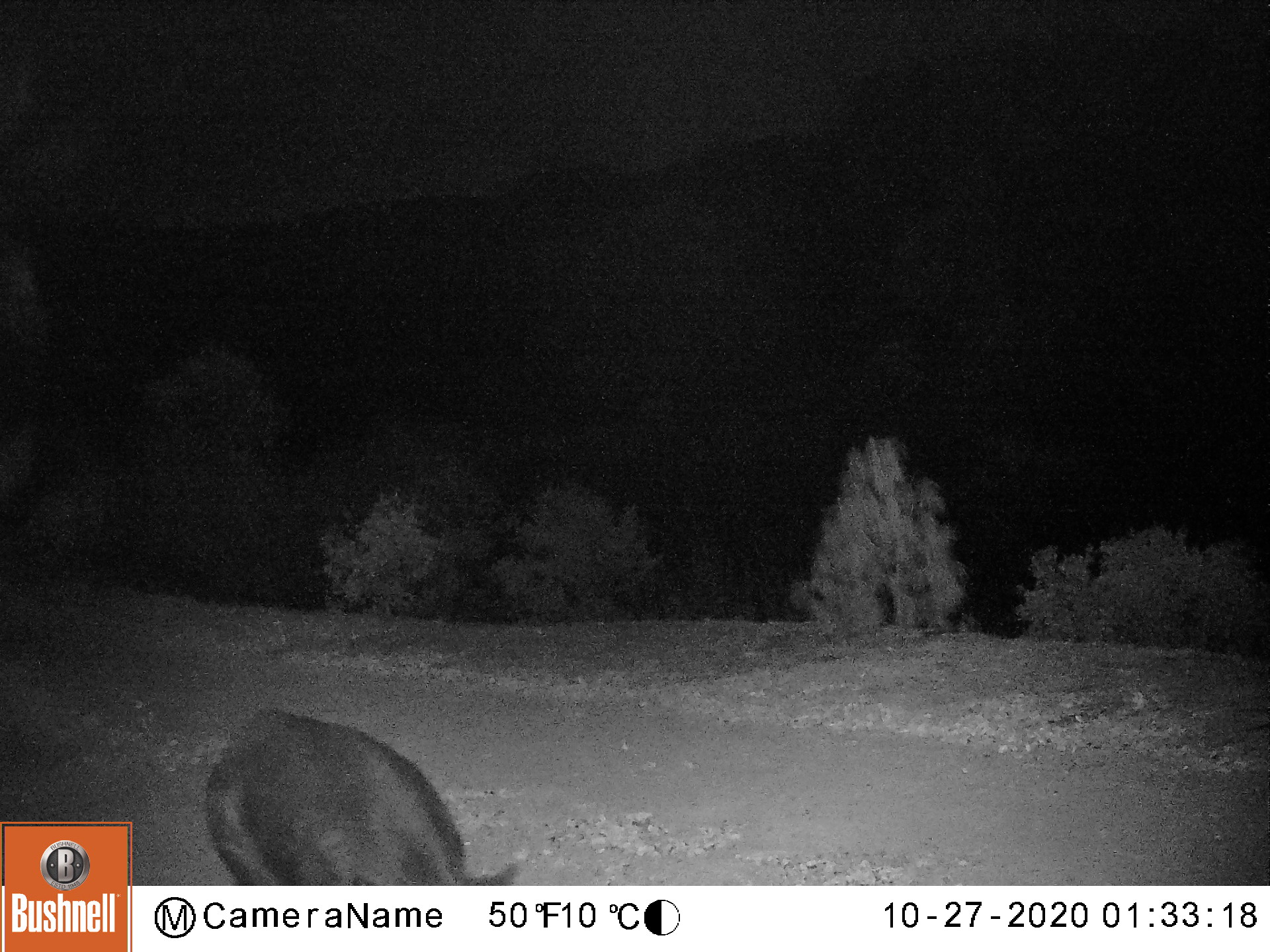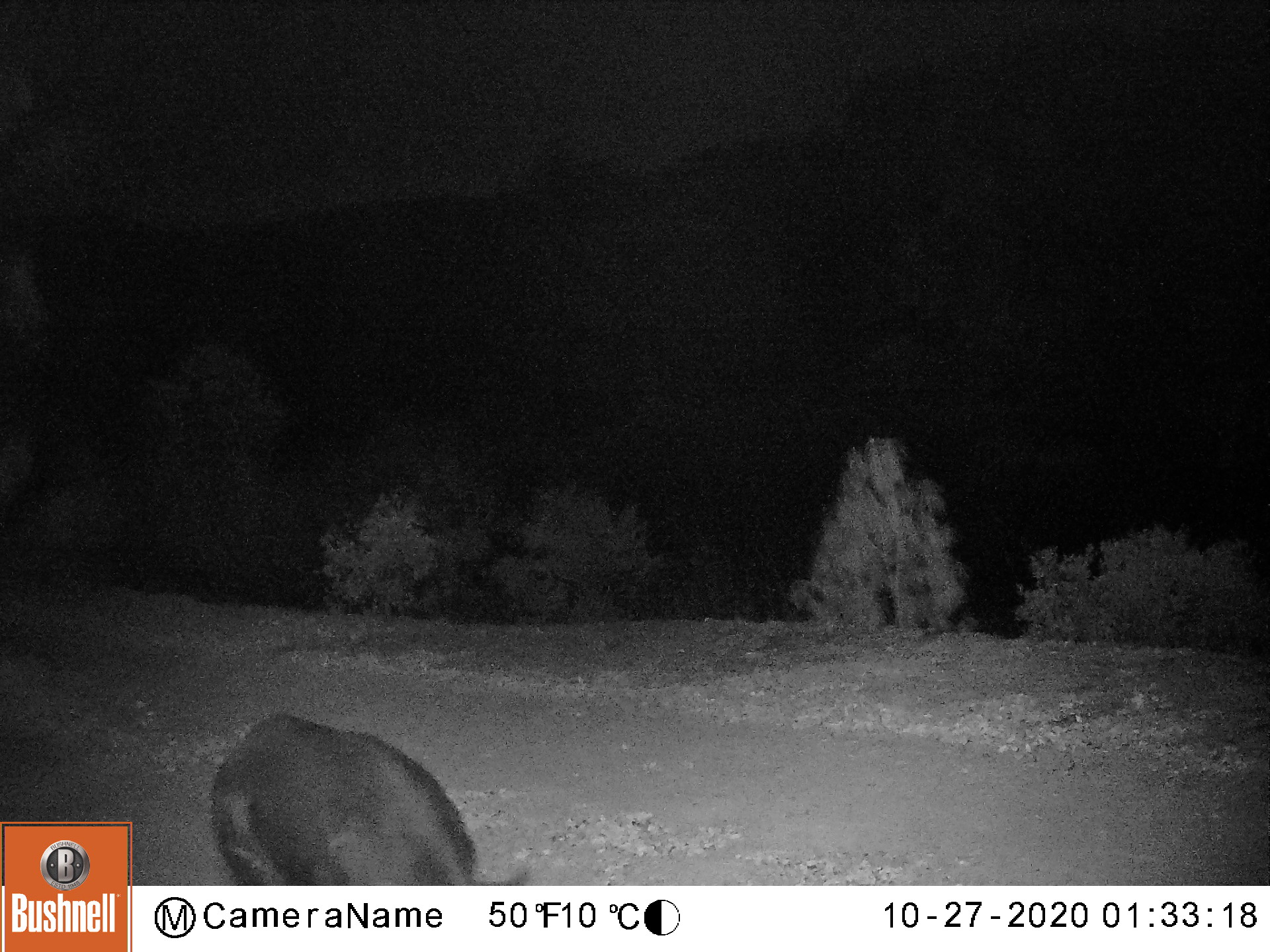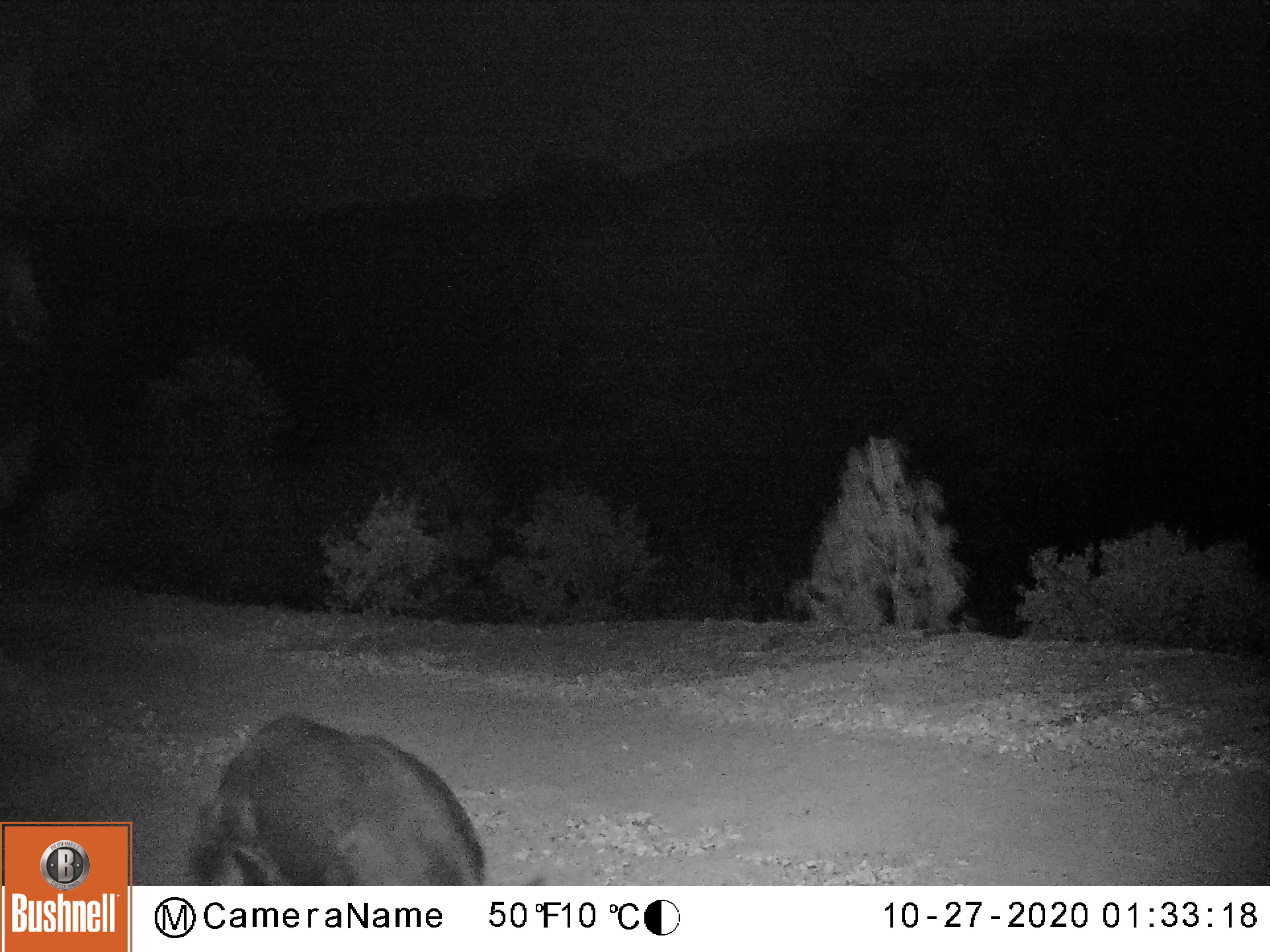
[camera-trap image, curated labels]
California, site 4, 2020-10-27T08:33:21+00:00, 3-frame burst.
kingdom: Animalia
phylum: Chordata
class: Mammalia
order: Artiodactyla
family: Suidae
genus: Sus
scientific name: Sus scrofa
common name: wild boar